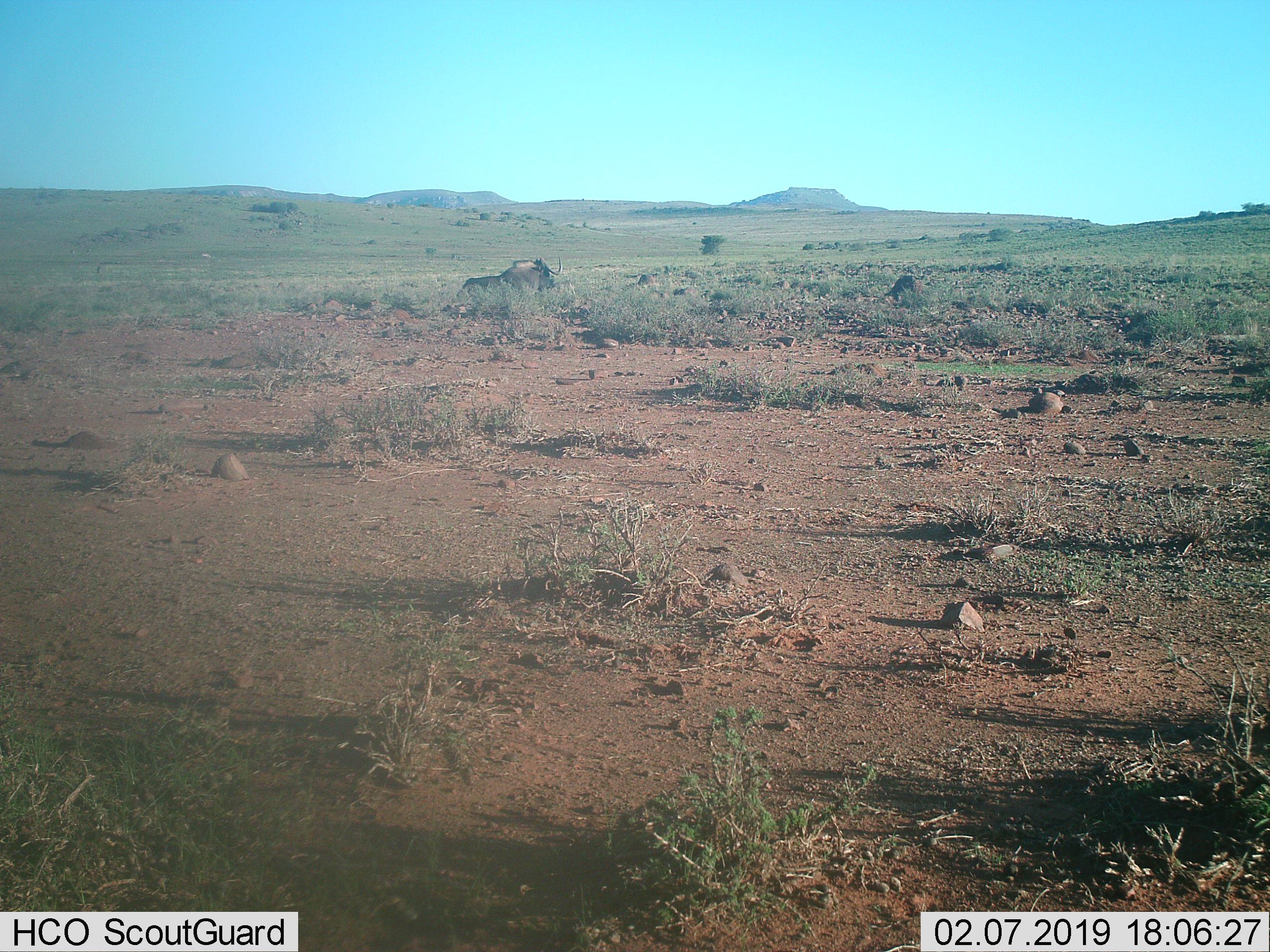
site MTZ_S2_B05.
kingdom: Animalia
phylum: Chordata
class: Mammalia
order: Artiodactyla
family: Bovidae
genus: Connochaetes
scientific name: Connochaetes gnou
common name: black wildebeest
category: wildebeestblack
Wildebeestblack (black wildebeest) (Connochaetes gnou), count 1. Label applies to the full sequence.